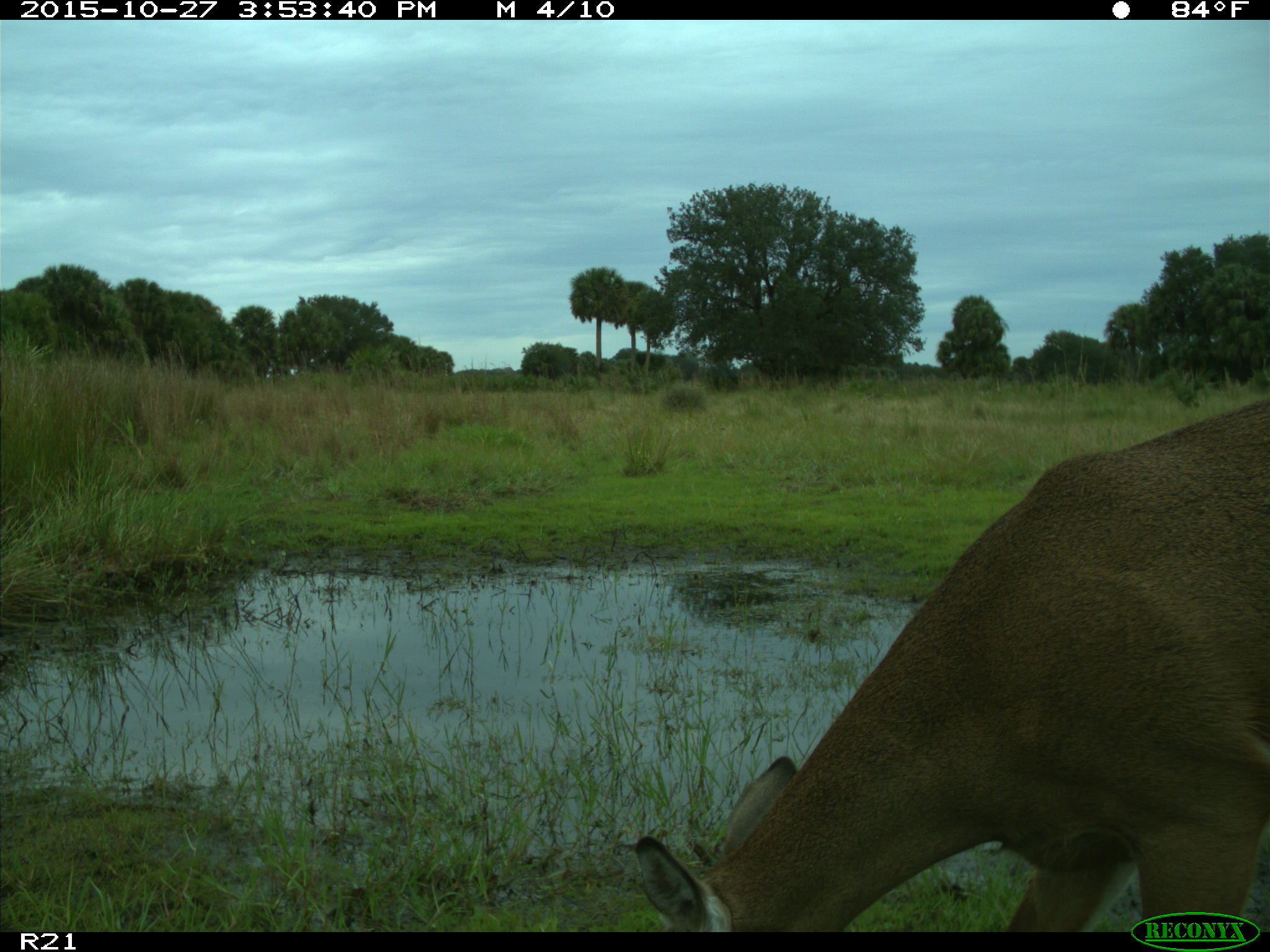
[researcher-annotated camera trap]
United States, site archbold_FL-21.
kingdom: Animalia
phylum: Chordata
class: Mammalia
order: Artiodactyla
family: Cervidae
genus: Odocoileus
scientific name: Odocoileus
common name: deer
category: unidentified deer